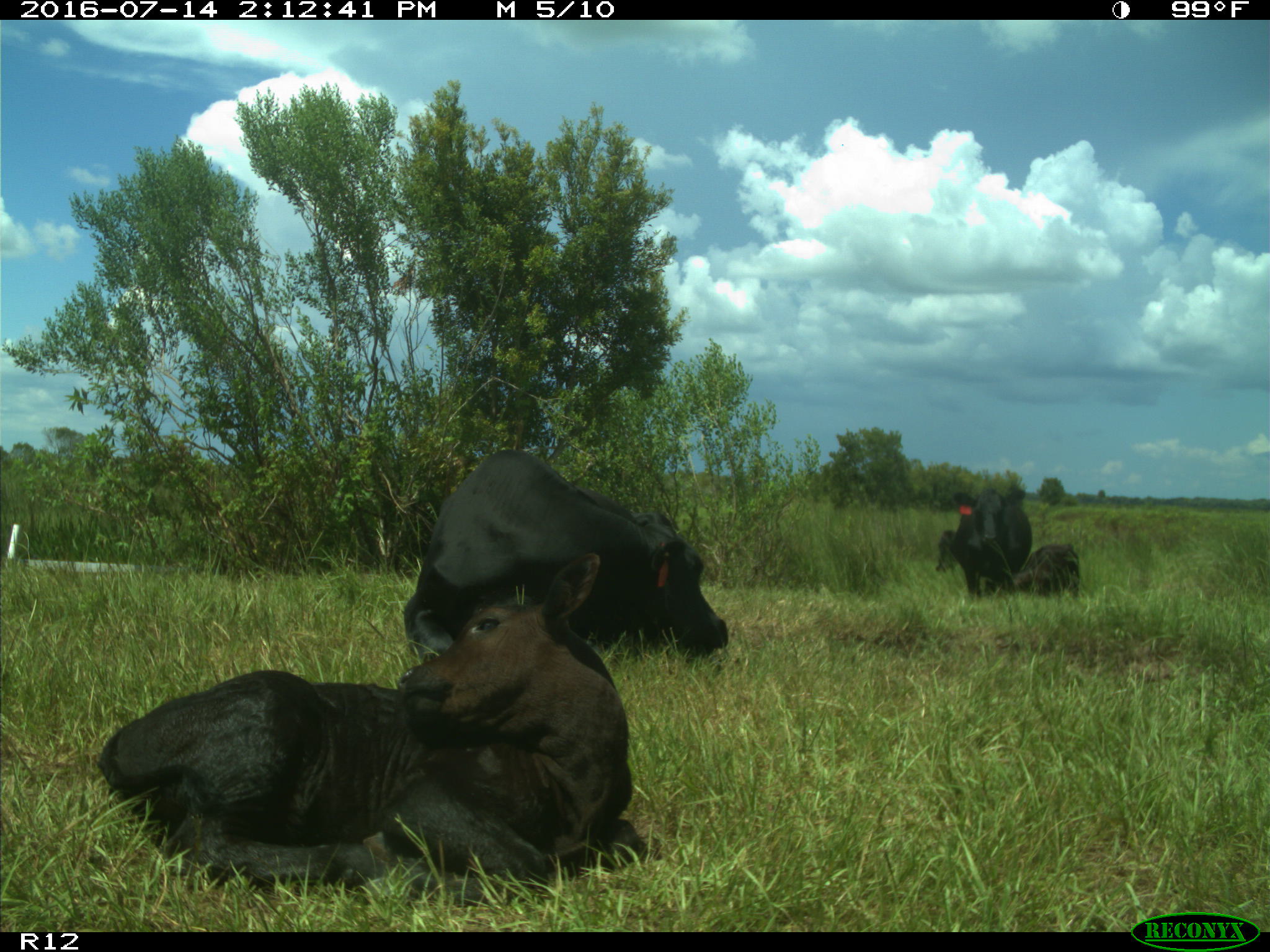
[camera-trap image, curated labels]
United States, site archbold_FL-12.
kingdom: Animalia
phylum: Chordata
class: Mammalia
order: Artiodactyla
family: Bovidae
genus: Bos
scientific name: Bos taurus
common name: domestic cow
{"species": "Bos taurus (domestic cow)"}